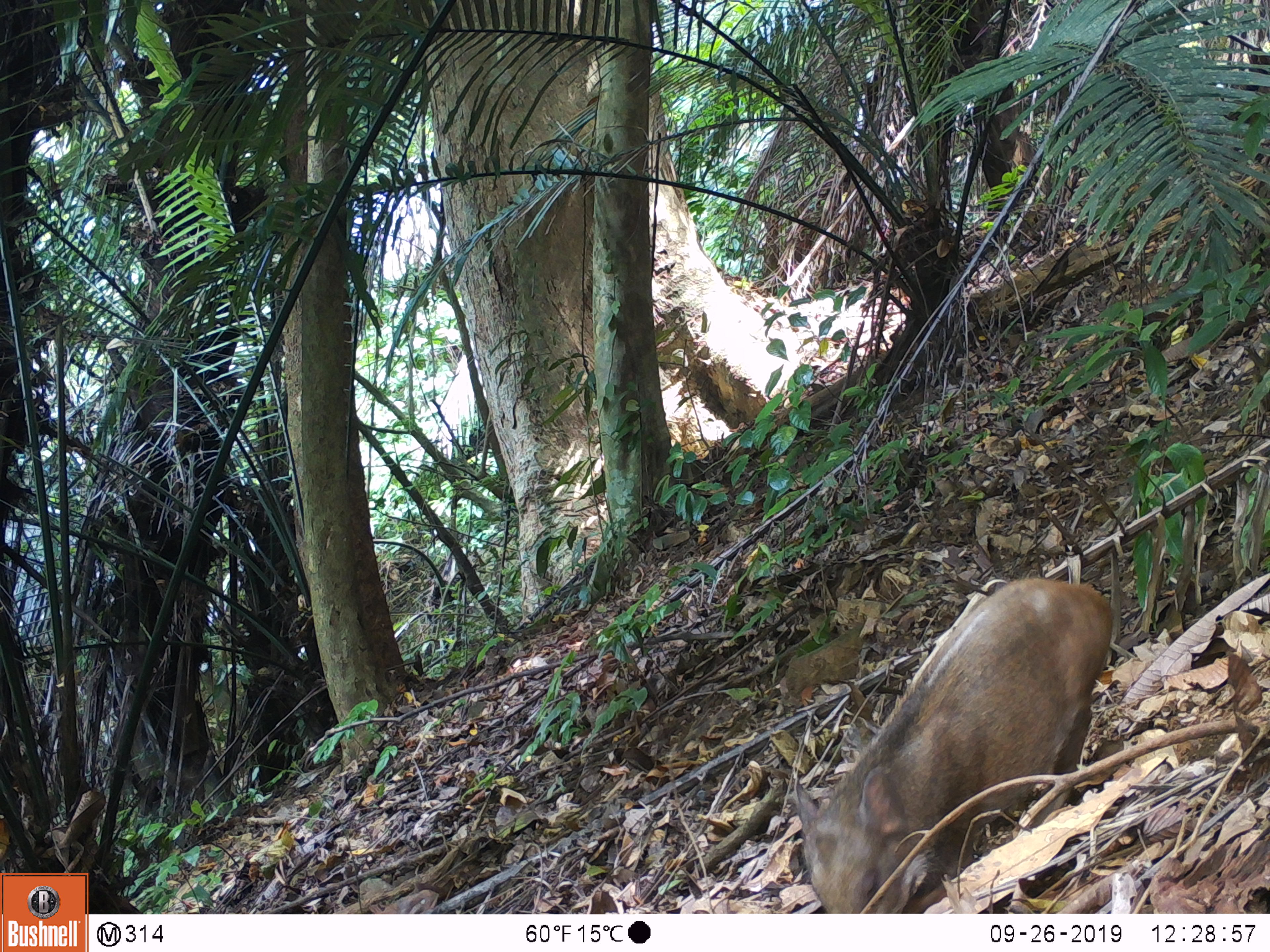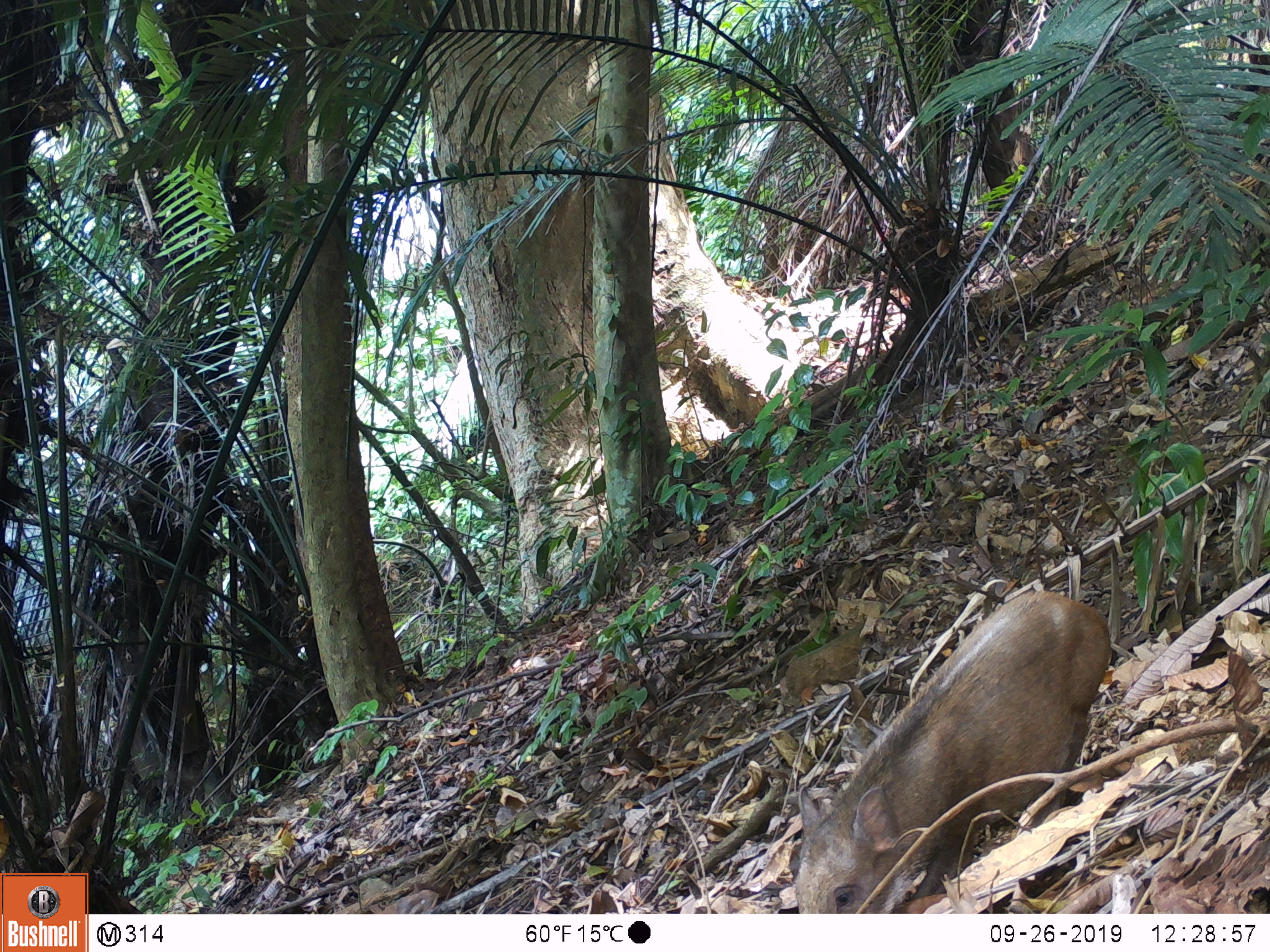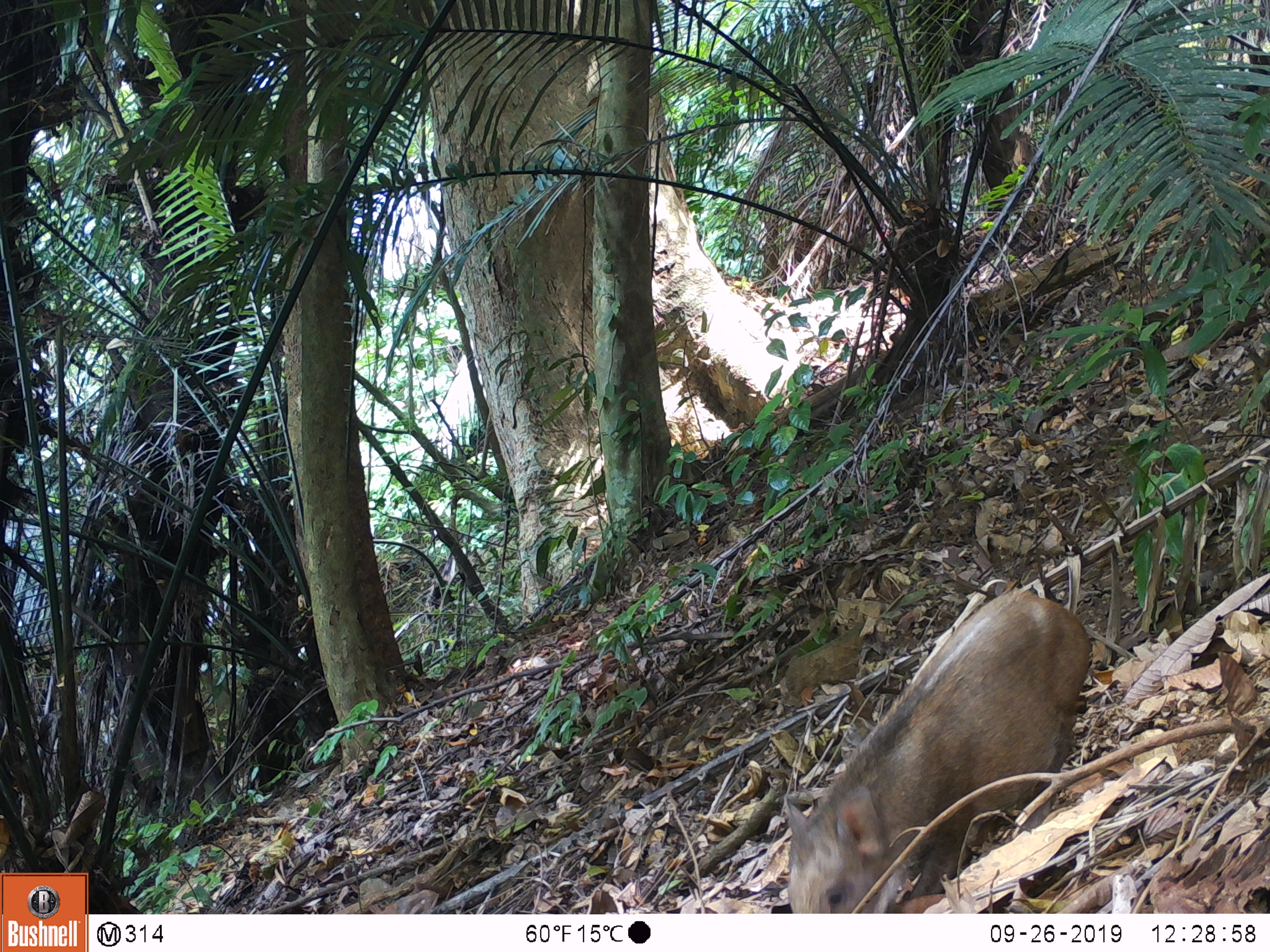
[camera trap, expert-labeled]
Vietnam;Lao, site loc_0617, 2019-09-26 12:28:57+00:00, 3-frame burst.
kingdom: Animalia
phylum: Chordata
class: Mammalia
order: Artiodactyla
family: Suidae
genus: Sus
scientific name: Sus scrofa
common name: eurasian wild pig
Eurasian wild pig (Sus scrofa). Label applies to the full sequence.